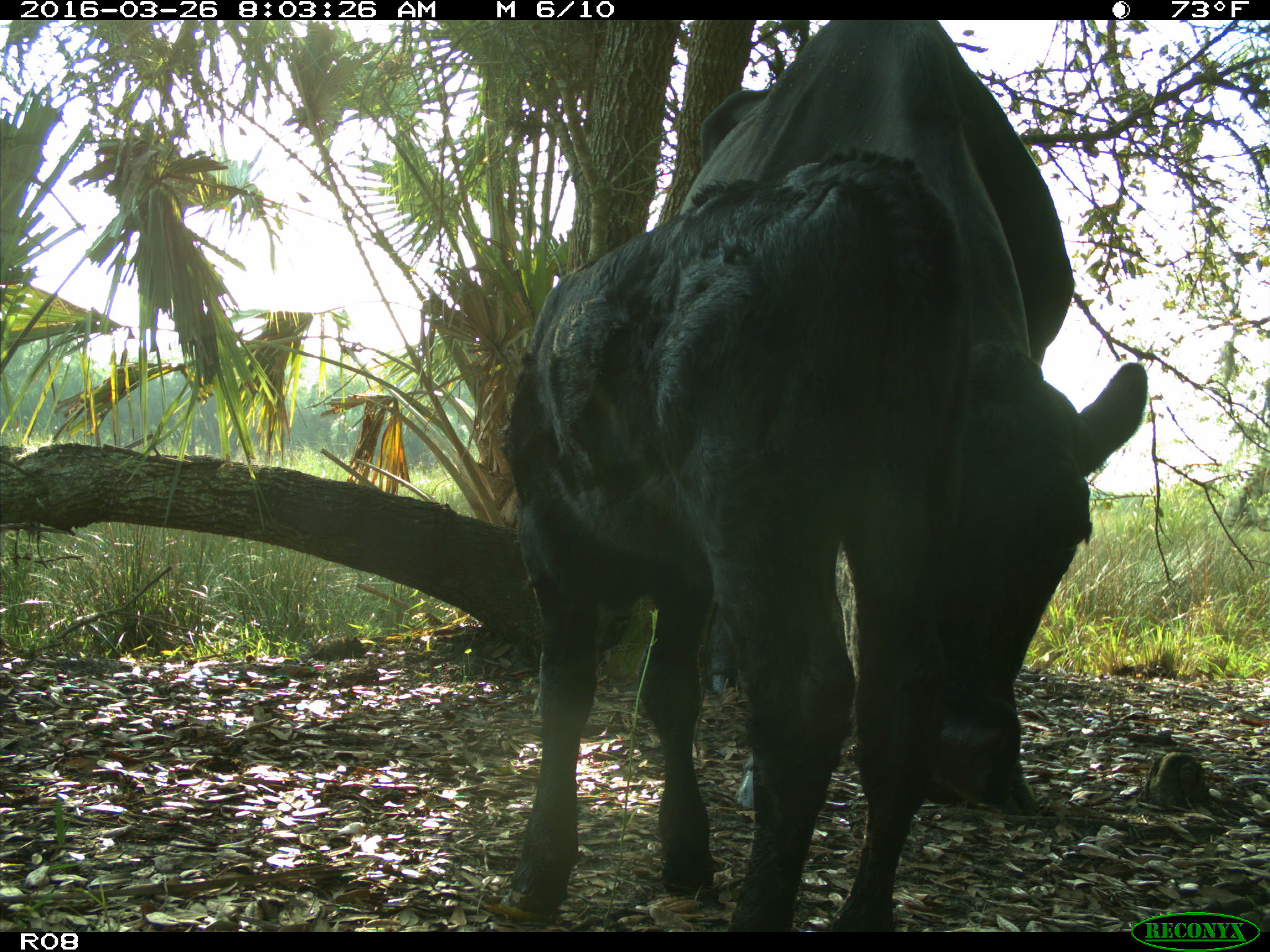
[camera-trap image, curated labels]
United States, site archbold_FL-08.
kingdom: Animalia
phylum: Chordata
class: Mammalia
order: Artiodactyla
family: Bovidae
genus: Bos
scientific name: Bos taurus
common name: domestic cow